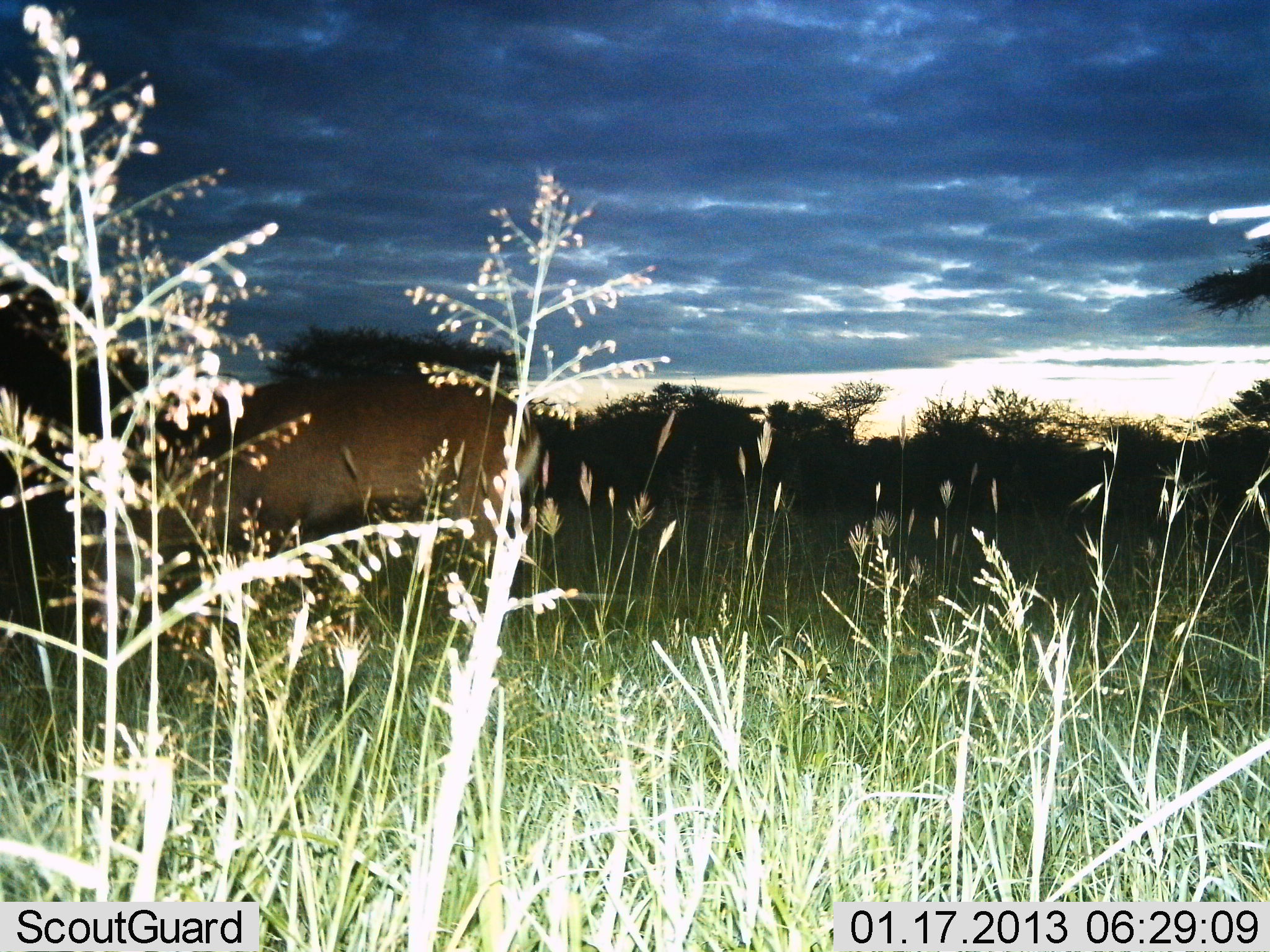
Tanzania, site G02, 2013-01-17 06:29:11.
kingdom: Animalia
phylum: Chordata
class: Mammalia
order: Artiodactyla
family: Bovidae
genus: Kobus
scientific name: Kobus ellipsiprymnus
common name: waterbuck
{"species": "waterbuck (Kobus ellipsiprymnus)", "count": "1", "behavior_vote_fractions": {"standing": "50%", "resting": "0%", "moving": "0%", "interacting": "0%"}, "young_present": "0%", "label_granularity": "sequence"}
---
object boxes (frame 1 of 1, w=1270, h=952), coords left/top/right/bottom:
animal: 68/371/551/697